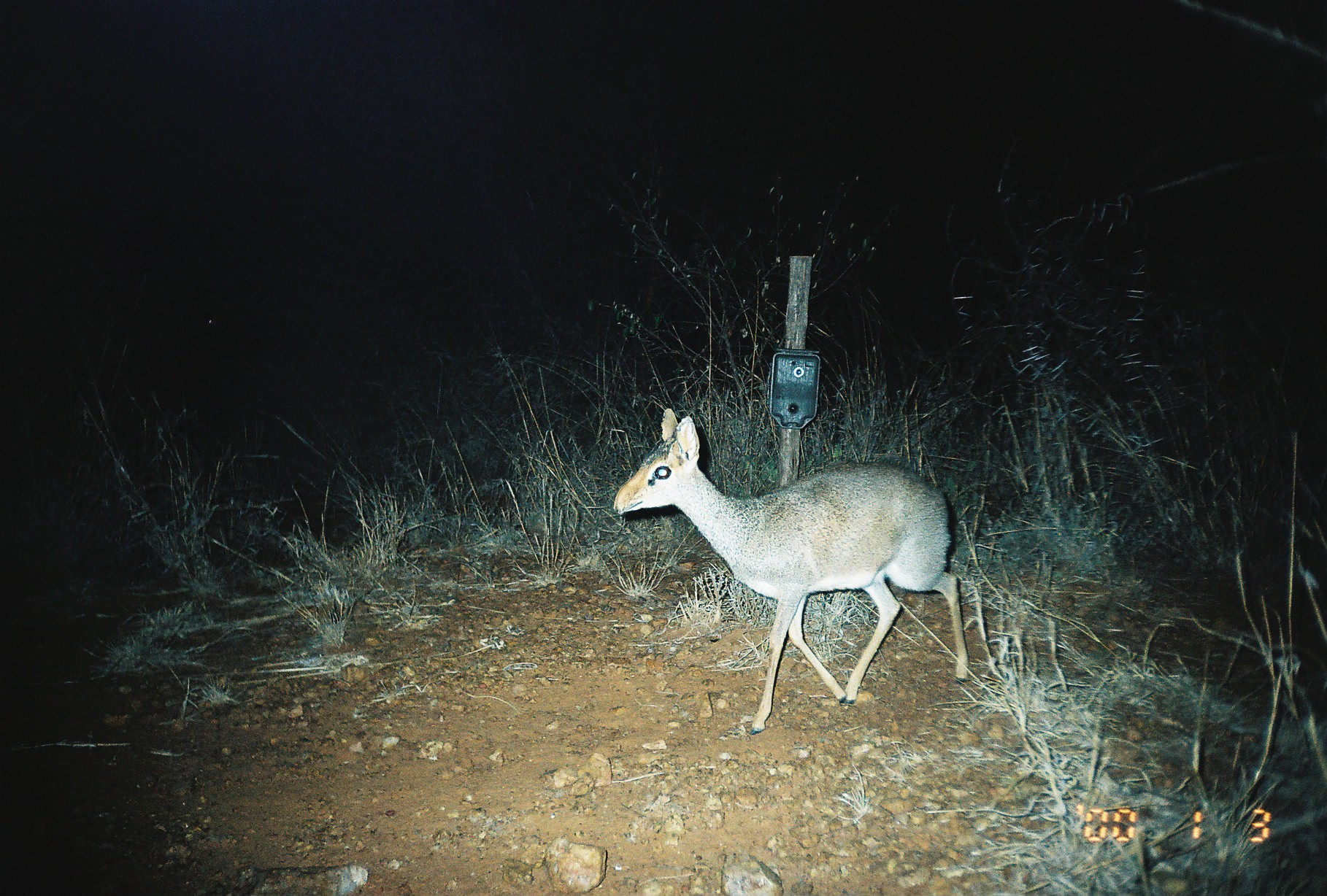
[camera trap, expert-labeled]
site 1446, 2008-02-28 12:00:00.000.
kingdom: Animalia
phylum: Chordata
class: Mammalia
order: Artiodactyla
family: Bovidae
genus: Madoqua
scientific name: Madoqua guentheri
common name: günther's dik-dik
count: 1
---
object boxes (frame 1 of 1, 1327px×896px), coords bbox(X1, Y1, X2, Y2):
madoqua guentheri: bbox(610, 402, 969, 734)